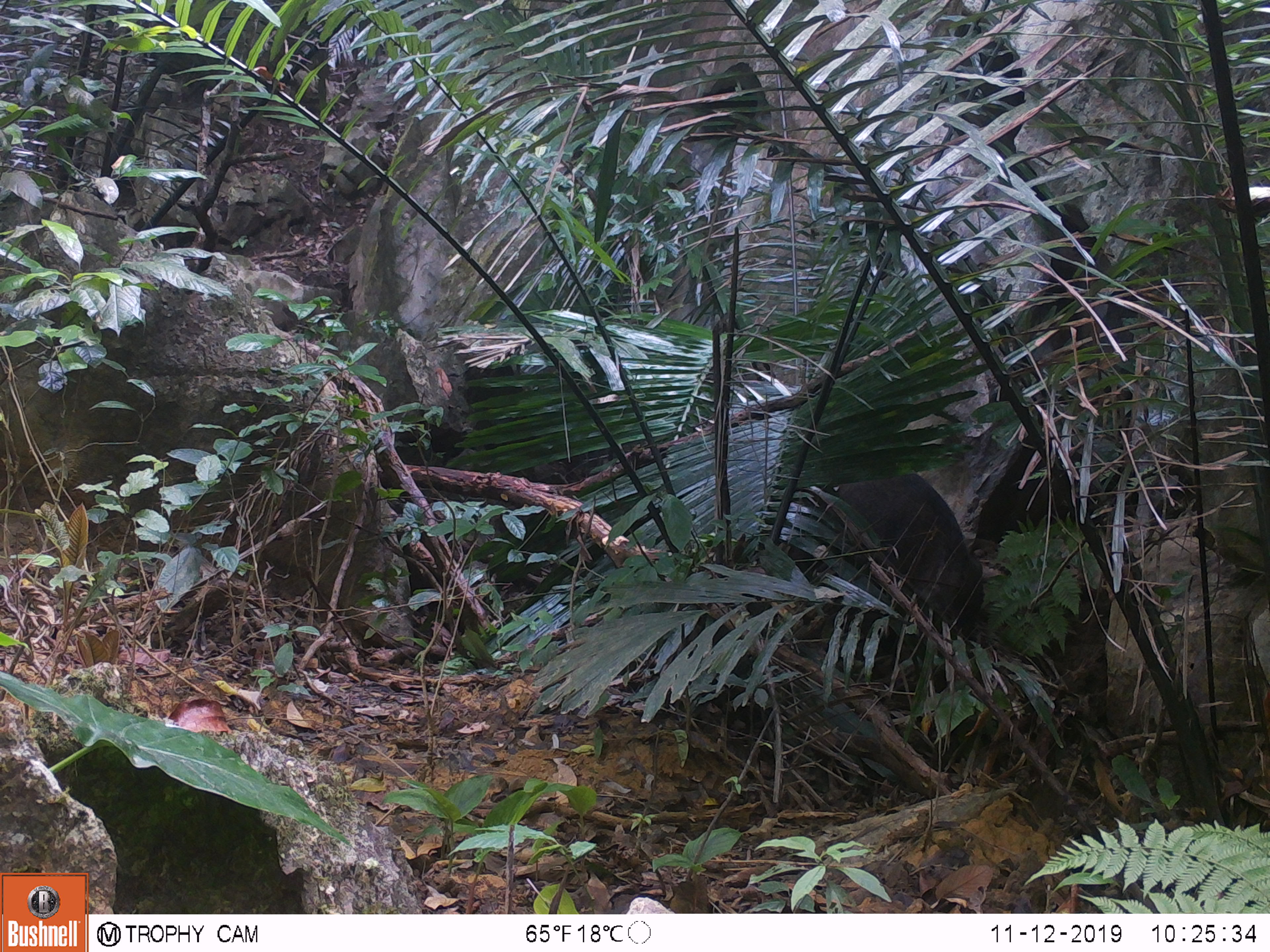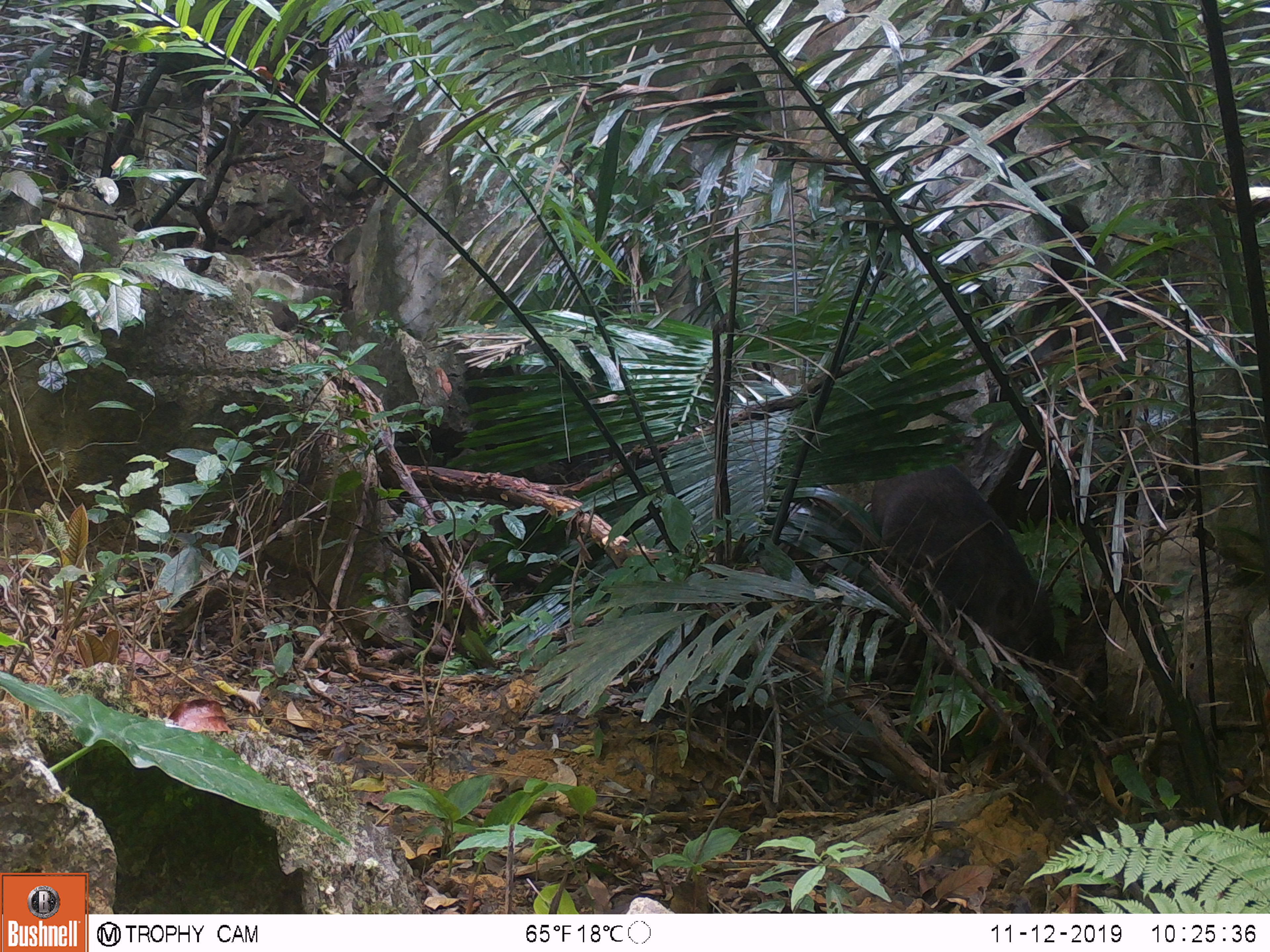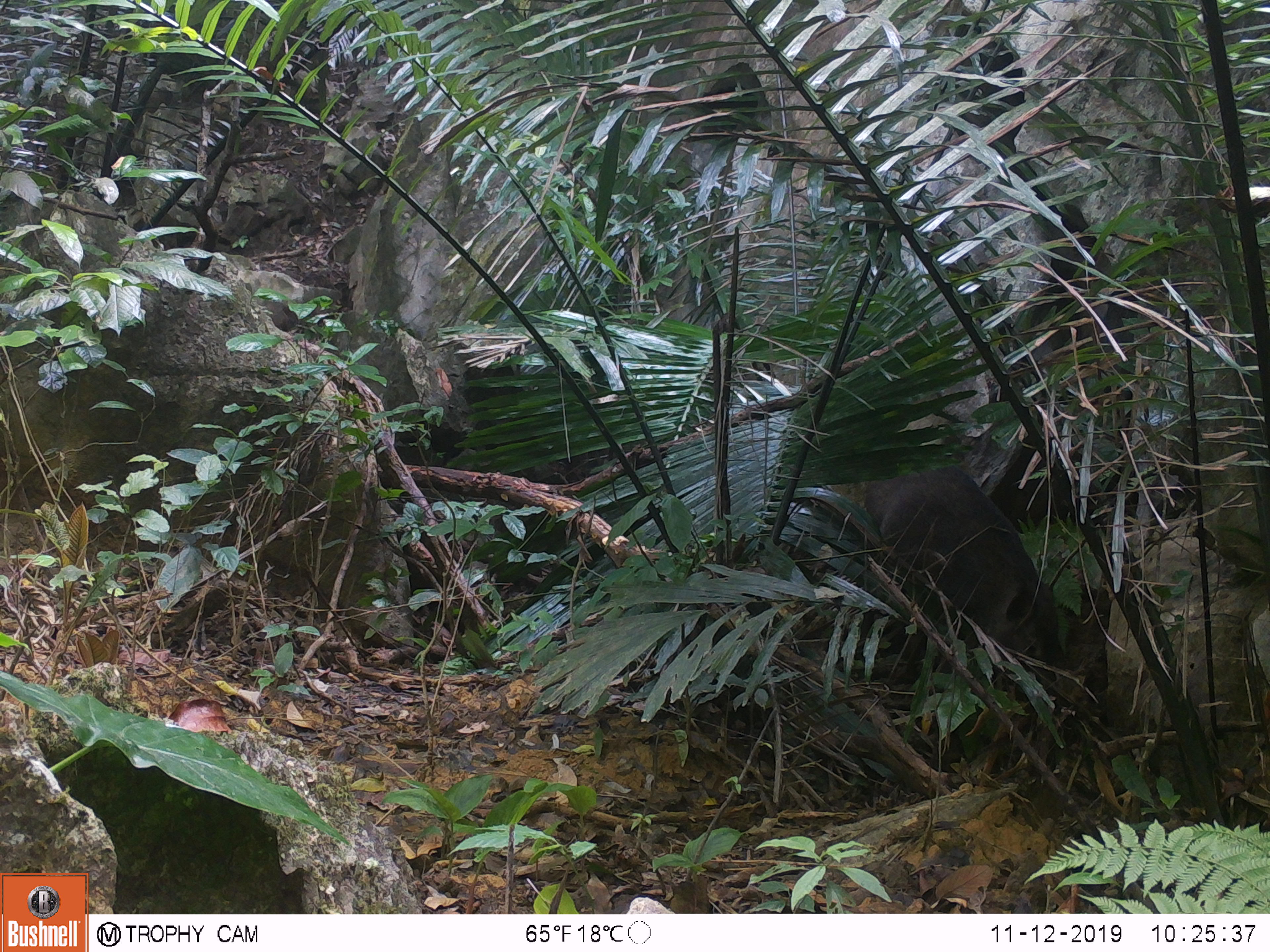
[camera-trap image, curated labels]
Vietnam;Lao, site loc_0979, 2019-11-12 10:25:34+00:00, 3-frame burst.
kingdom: Animalia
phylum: Chordata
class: Mammalia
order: Artiodactyla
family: Suidae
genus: Sus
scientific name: Sus scrofa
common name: eurasian wild pig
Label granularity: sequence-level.